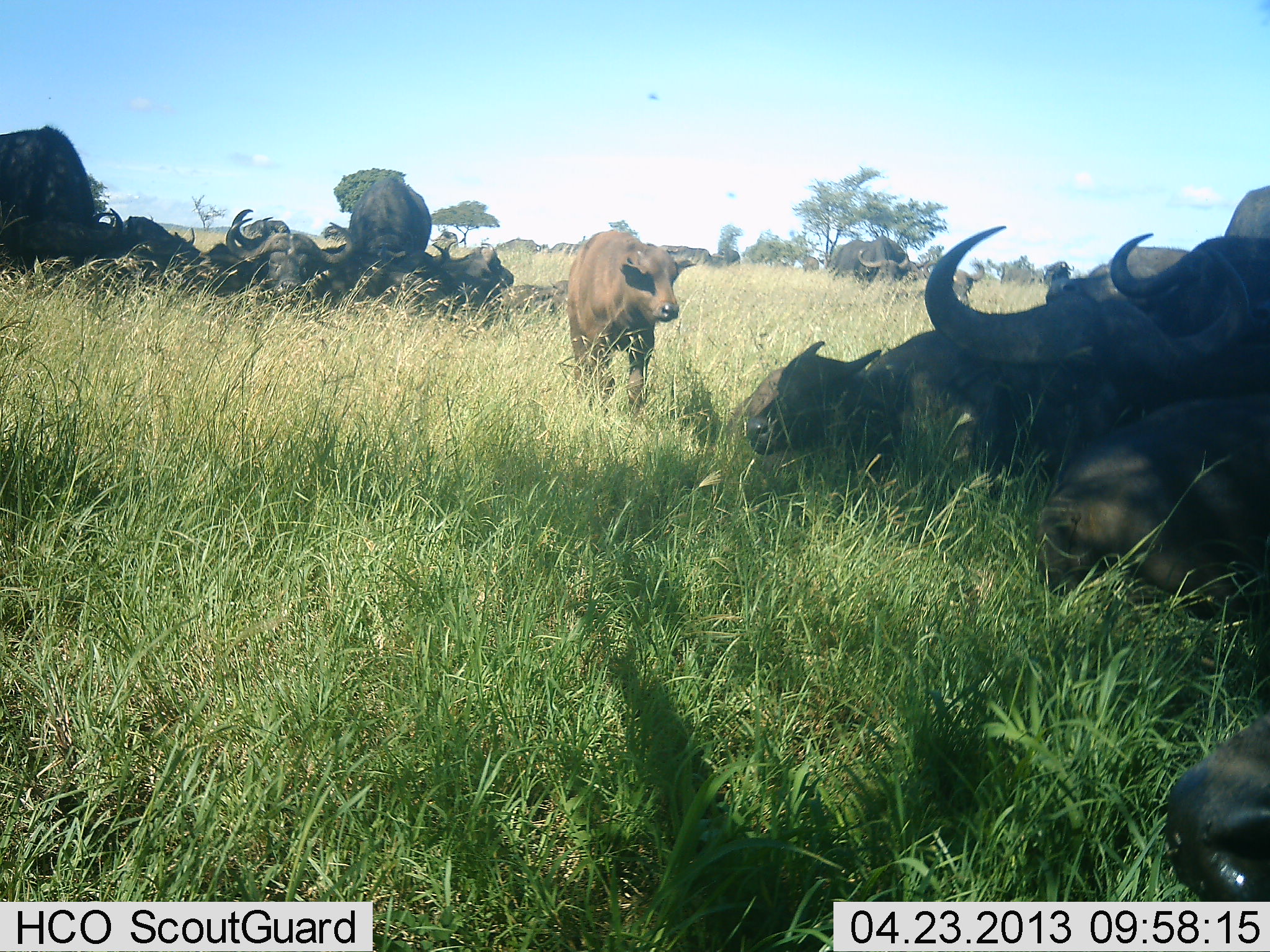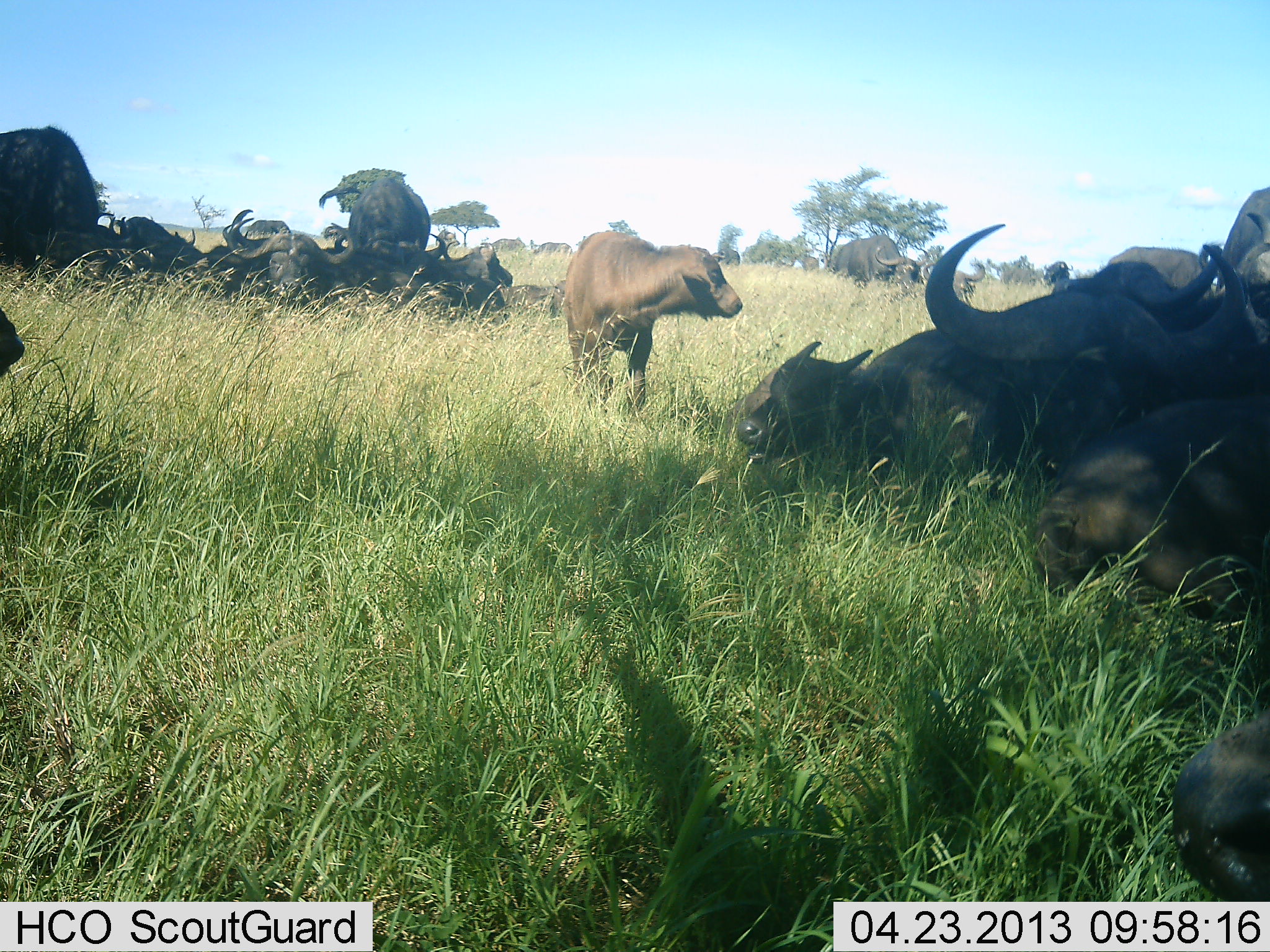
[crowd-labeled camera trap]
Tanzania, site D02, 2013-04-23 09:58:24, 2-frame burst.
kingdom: Animalia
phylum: Chordata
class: Mammalia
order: Artiodactyla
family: Bovidae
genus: Syncerus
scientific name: Syncerus caffer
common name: cape buffalo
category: buffalo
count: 11-50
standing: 66%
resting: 100%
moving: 7%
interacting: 10%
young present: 69%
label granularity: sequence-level